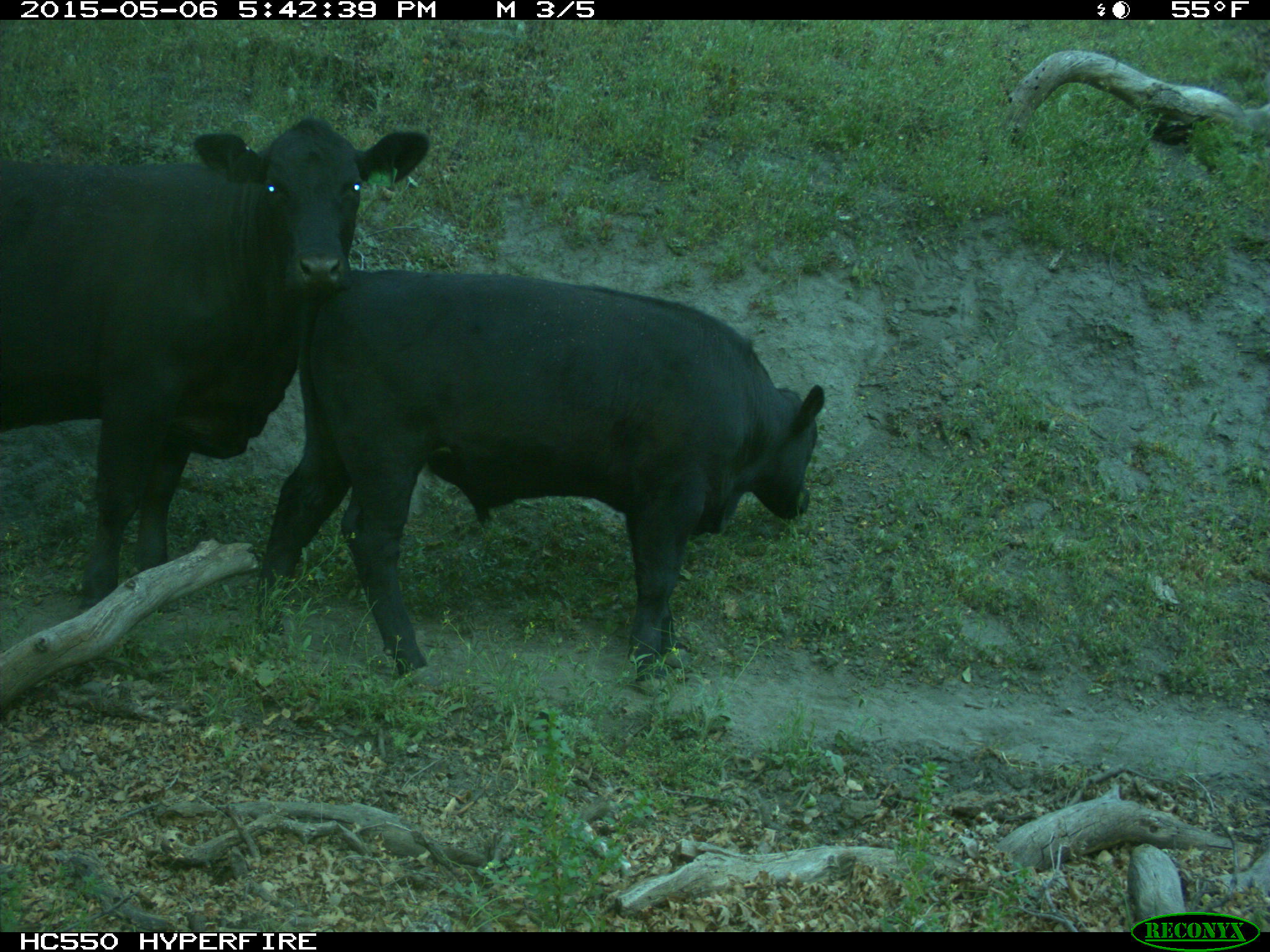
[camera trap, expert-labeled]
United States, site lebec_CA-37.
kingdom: Animalia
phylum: Chordata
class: Mammalia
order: Artiodactyla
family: Bovidae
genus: Bos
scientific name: Bos taurus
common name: domestic cow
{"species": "Bos taurus (domestic cow)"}